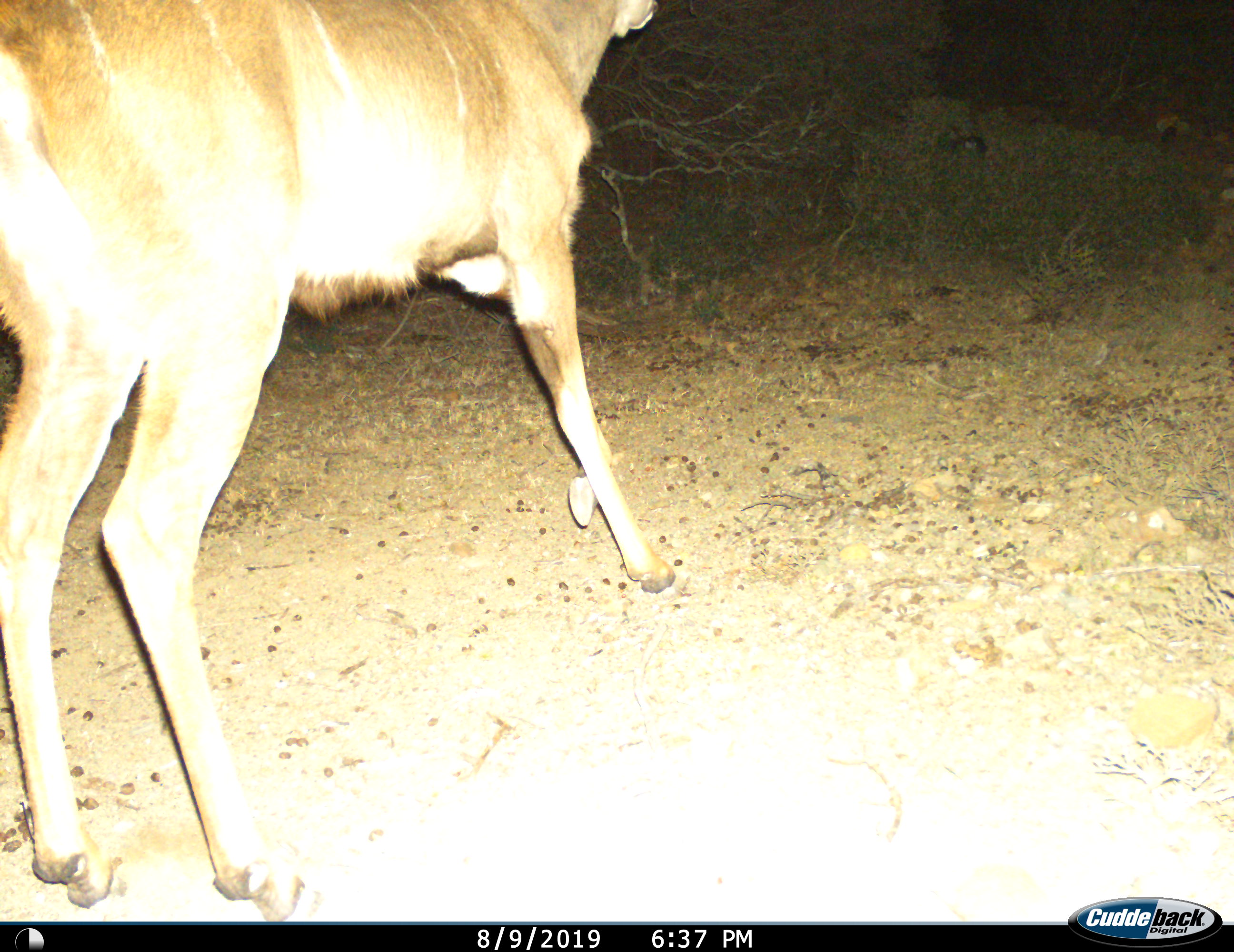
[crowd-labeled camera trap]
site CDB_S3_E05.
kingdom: Animalia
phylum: Chordata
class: Mammalia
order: Artiodactyla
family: Bovidae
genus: Tragelaphus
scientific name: Tragelaphus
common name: kudu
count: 1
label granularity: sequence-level